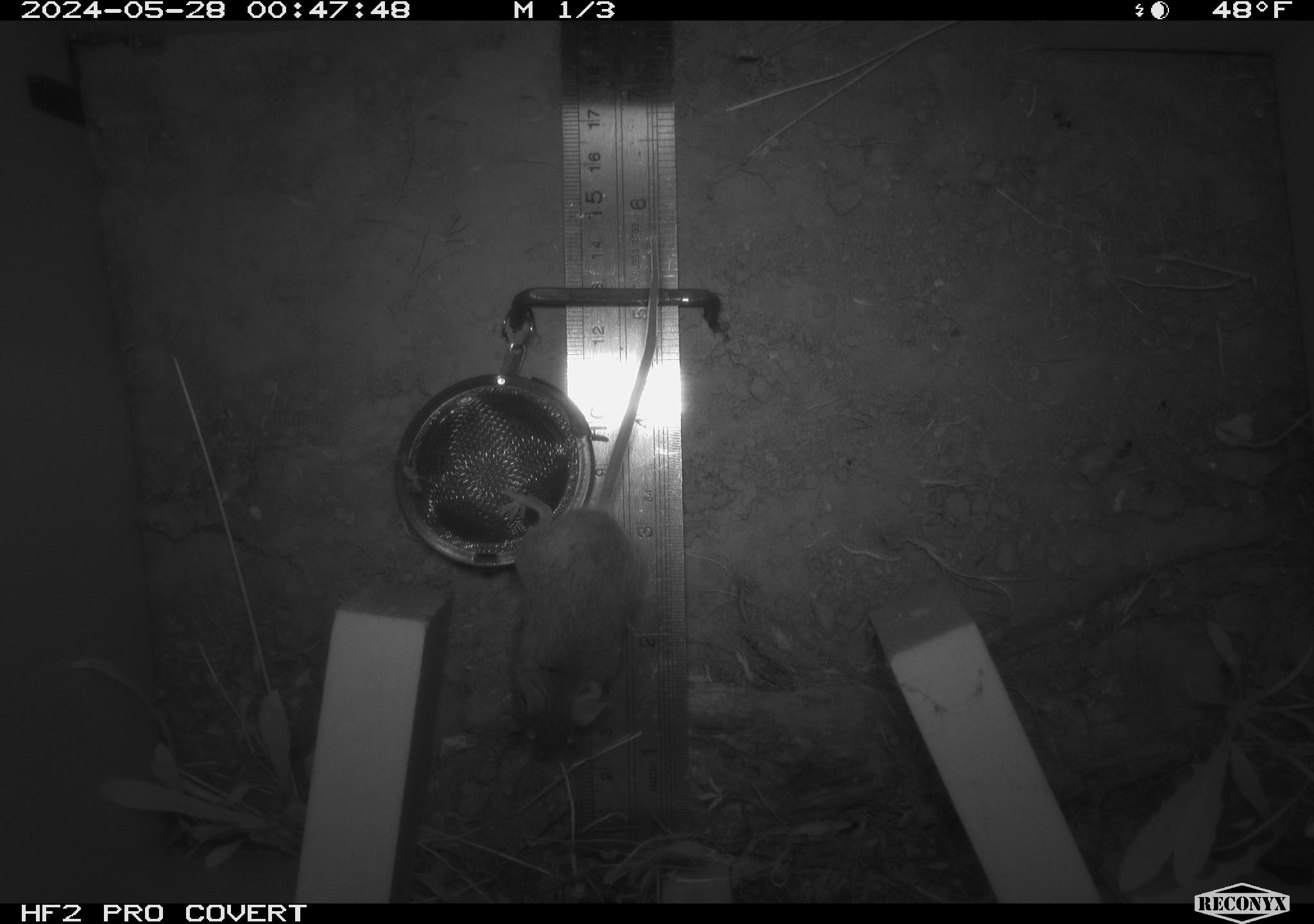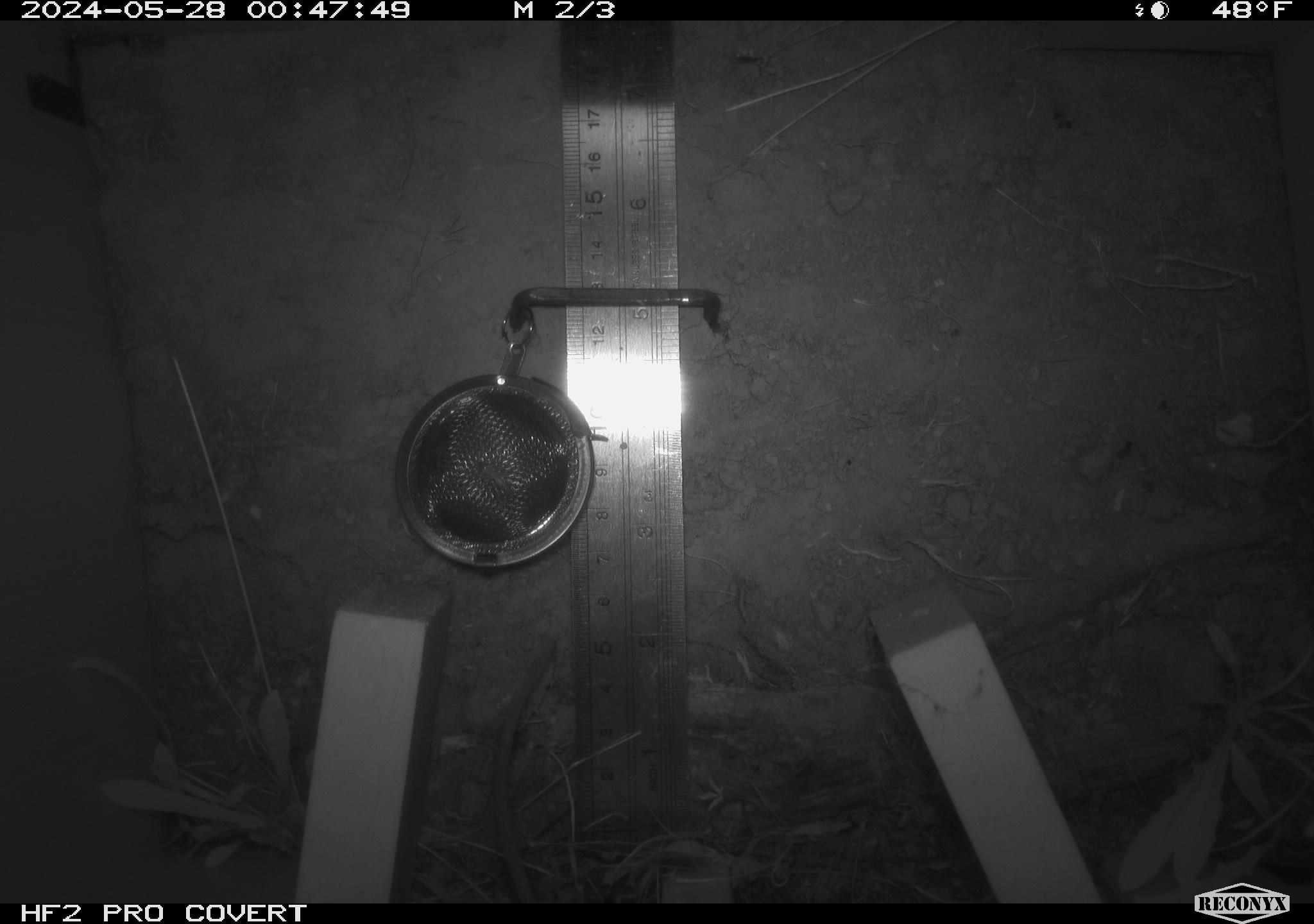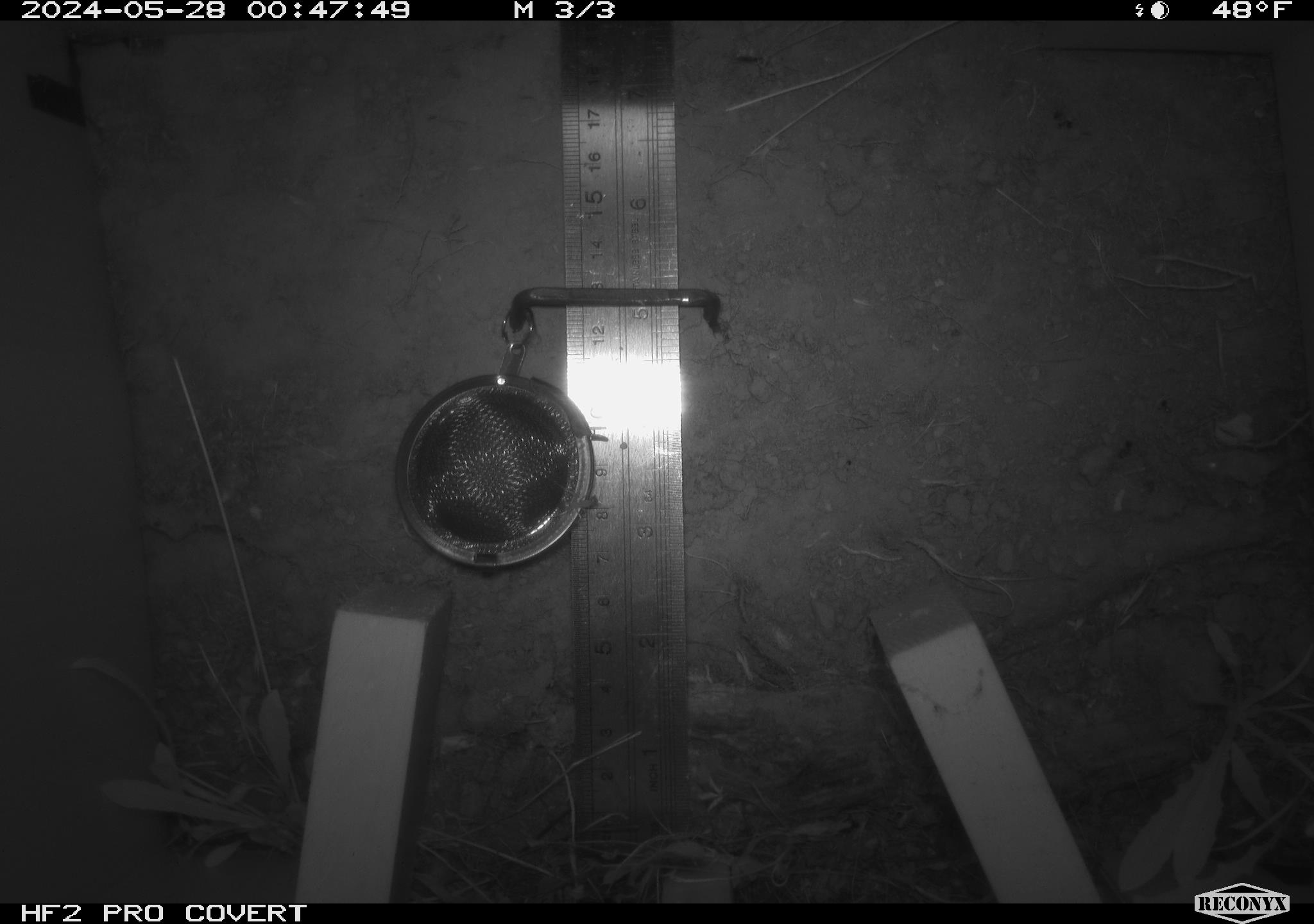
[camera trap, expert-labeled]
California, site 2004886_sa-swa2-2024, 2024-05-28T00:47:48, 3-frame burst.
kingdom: Animalia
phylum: Chordata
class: Mammalia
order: Rodentia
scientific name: Rodentia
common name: mouse species